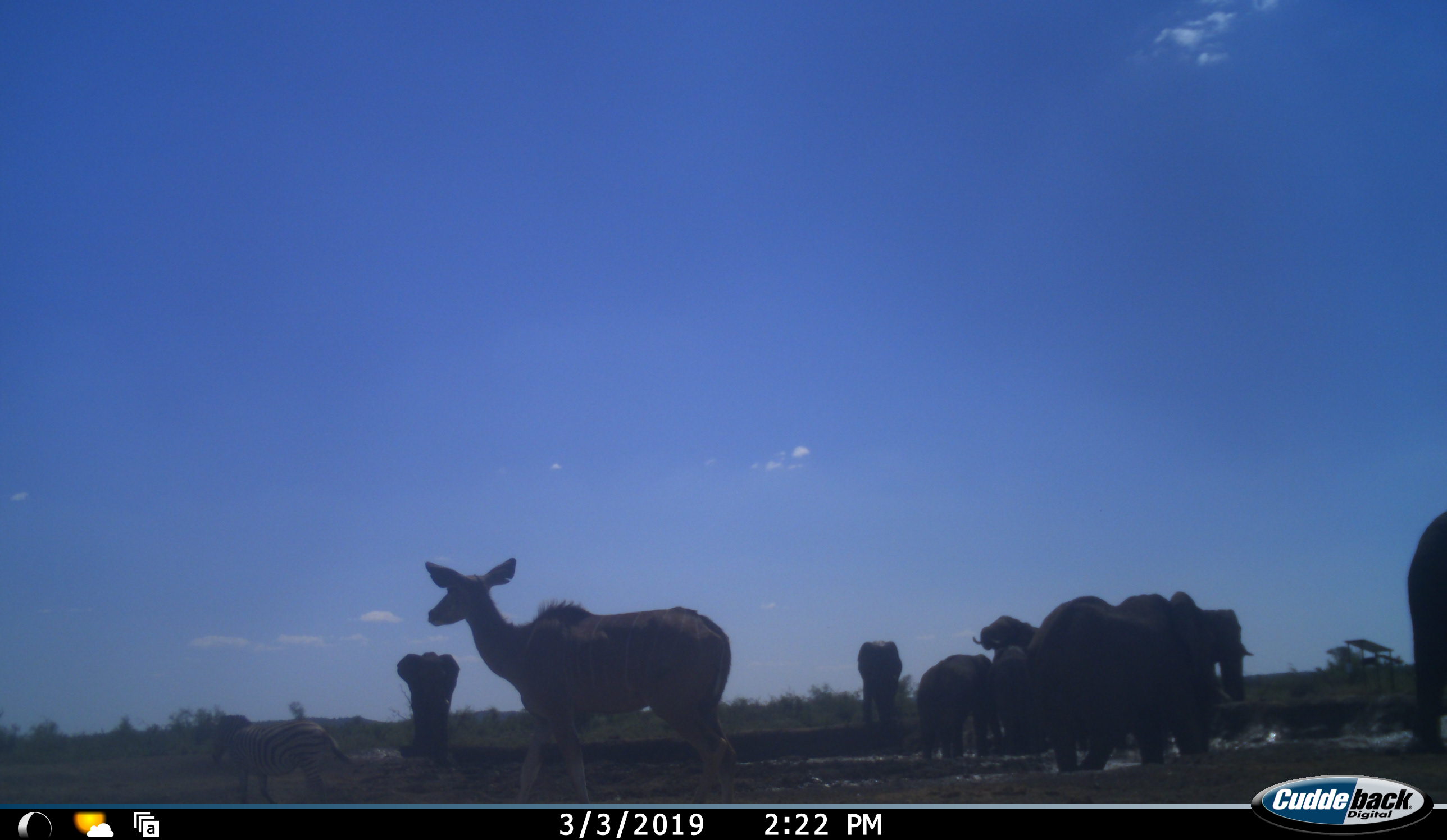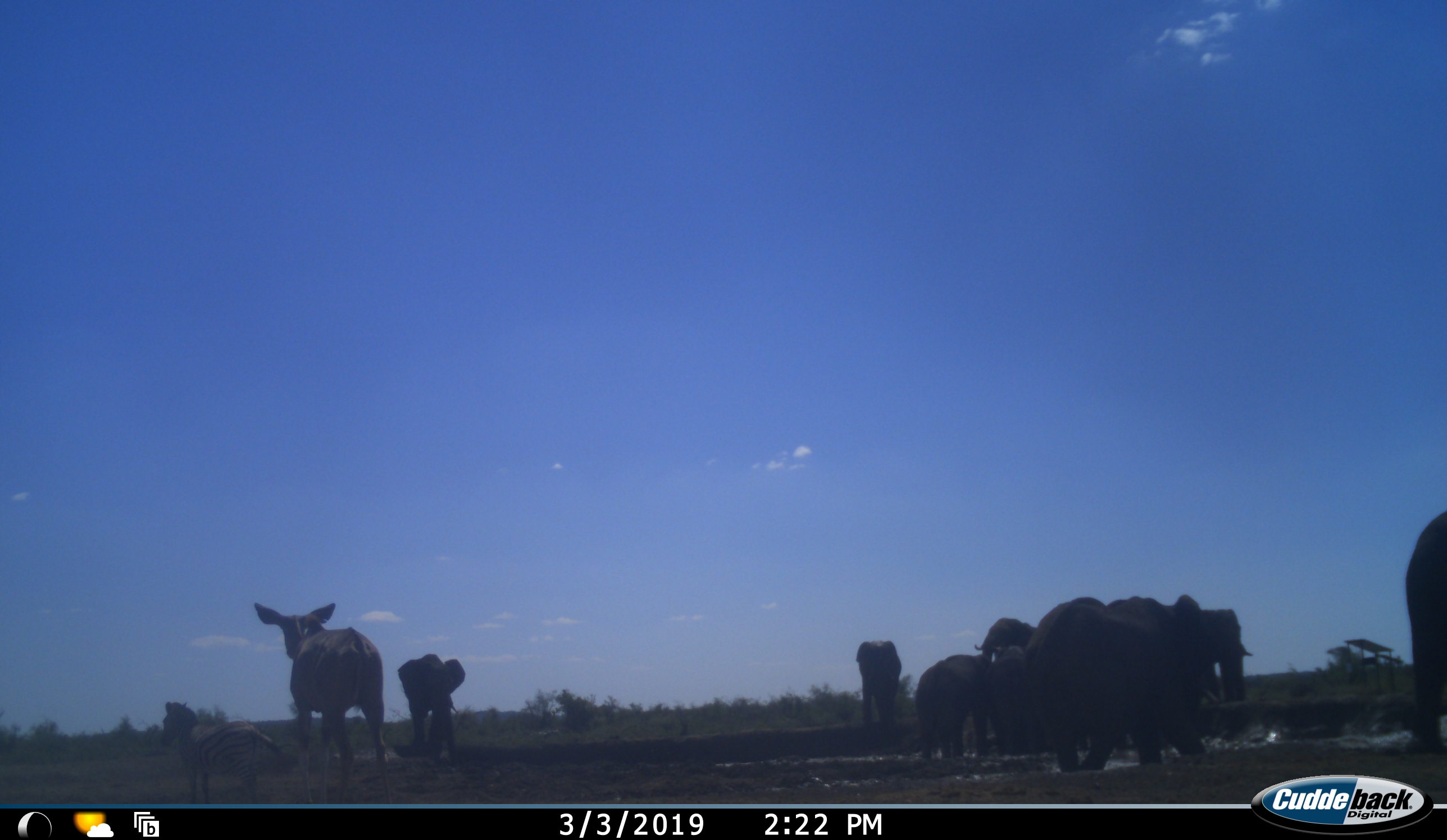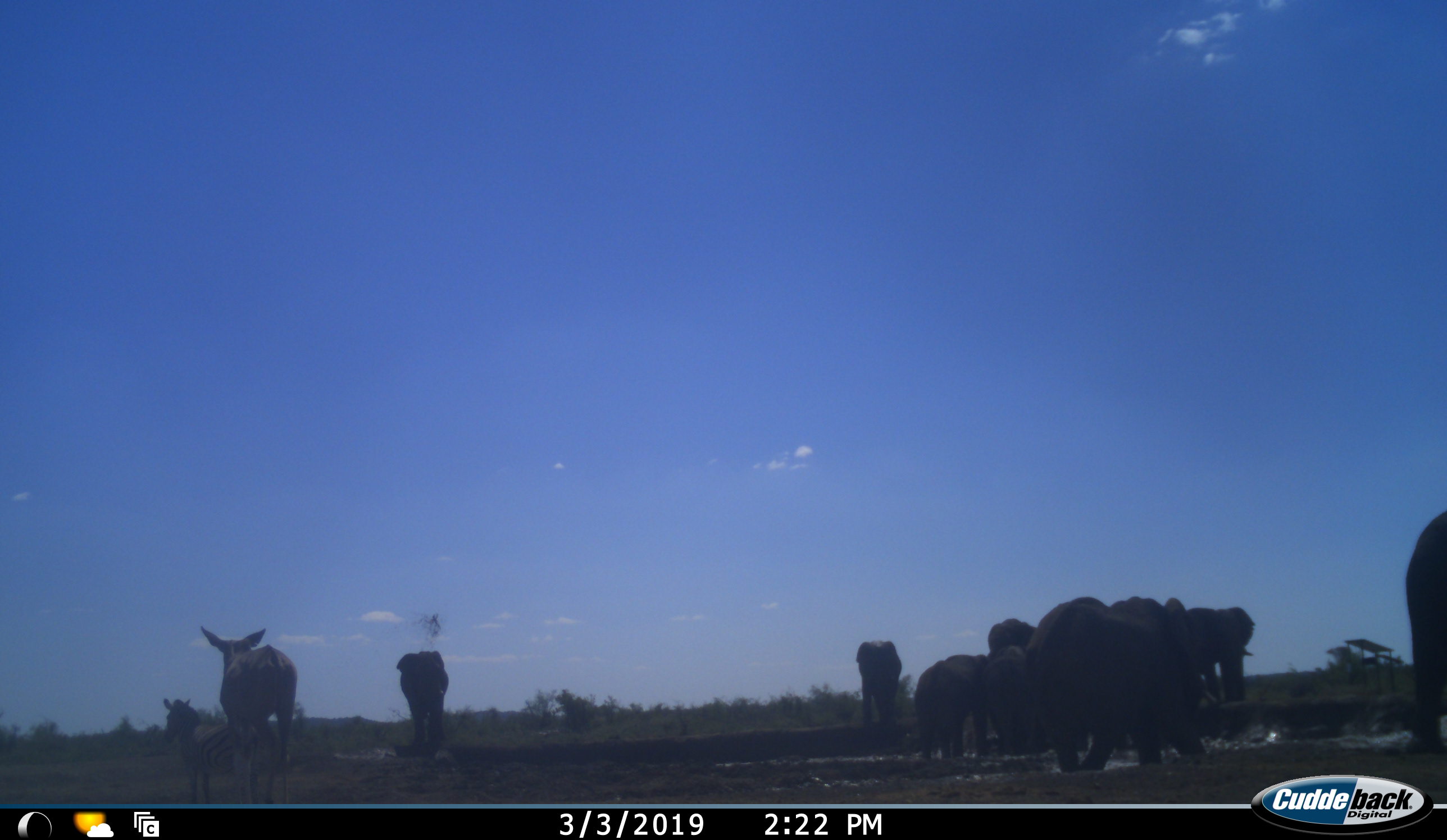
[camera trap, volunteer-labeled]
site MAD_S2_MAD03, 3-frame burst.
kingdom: Animalia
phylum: Chordata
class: Mammalia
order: Proboscidea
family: Elephantidae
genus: Loxodonta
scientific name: Loxodonta africana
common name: african bush elephant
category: elephant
Elephant (african bush elephant) (Loxodonta africana), count 7. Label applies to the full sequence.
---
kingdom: Animalia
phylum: Chordata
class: Mammalia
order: Artiodactyla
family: Bovidae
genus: Tragelaphus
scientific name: Tragelaphus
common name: kudu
Kudu (Tragelaphus), count 1. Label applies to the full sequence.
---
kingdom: Animalia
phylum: Chordata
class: Mammalia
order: Perissodactyla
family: Equidae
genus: Equus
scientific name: Equus quagga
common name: plains zebra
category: zebraplains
Zebraplains (plains zebra) (Equus quagga), count 1. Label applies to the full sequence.